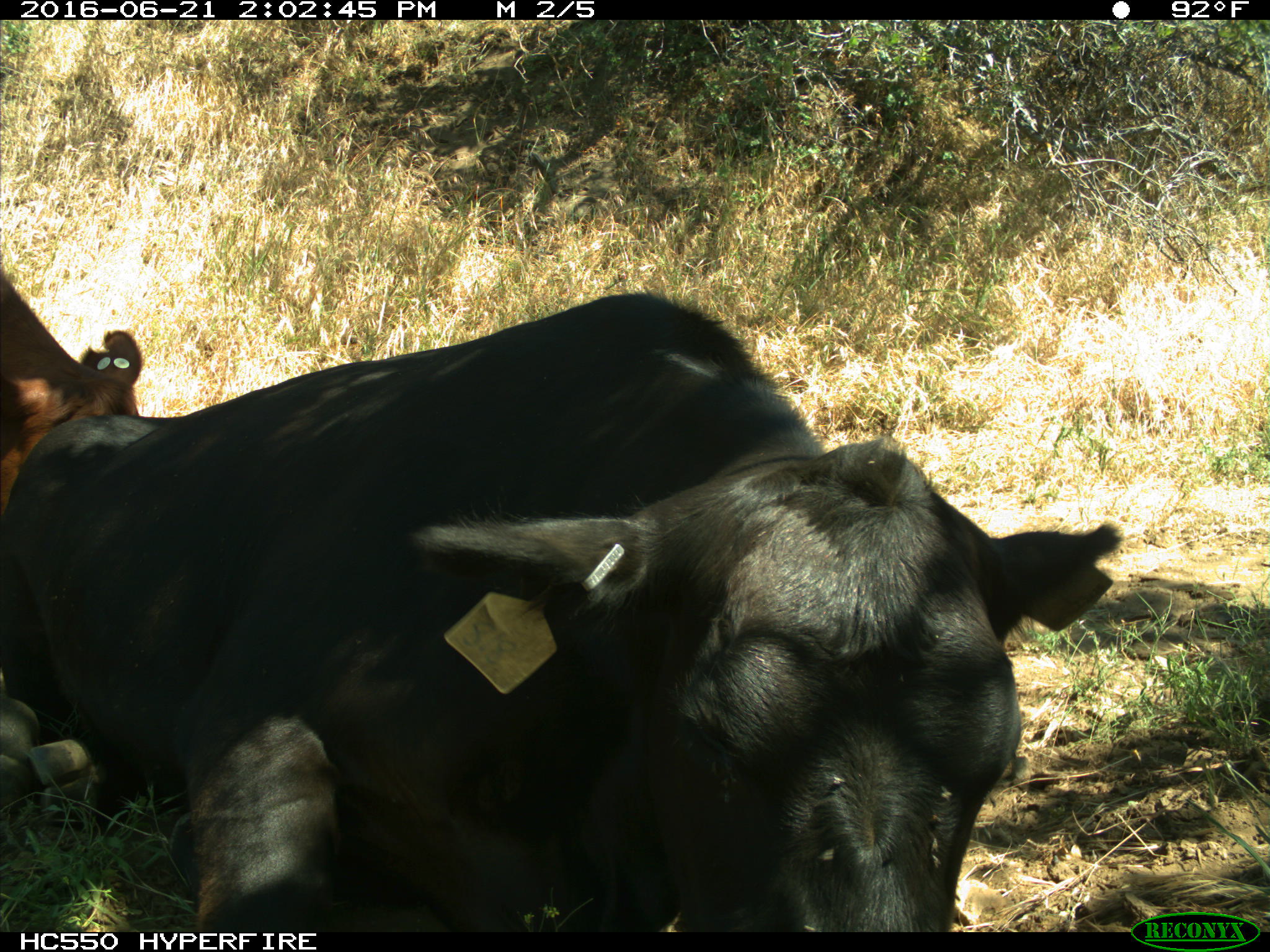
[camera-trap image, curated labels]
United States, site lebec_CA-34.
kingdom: Animalia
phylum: Chordata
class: Mammalia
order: Artiodactyla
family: Bovidae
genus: Bos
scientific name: Bos taurus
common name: domestic cow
Bos taurus (domestic cow).